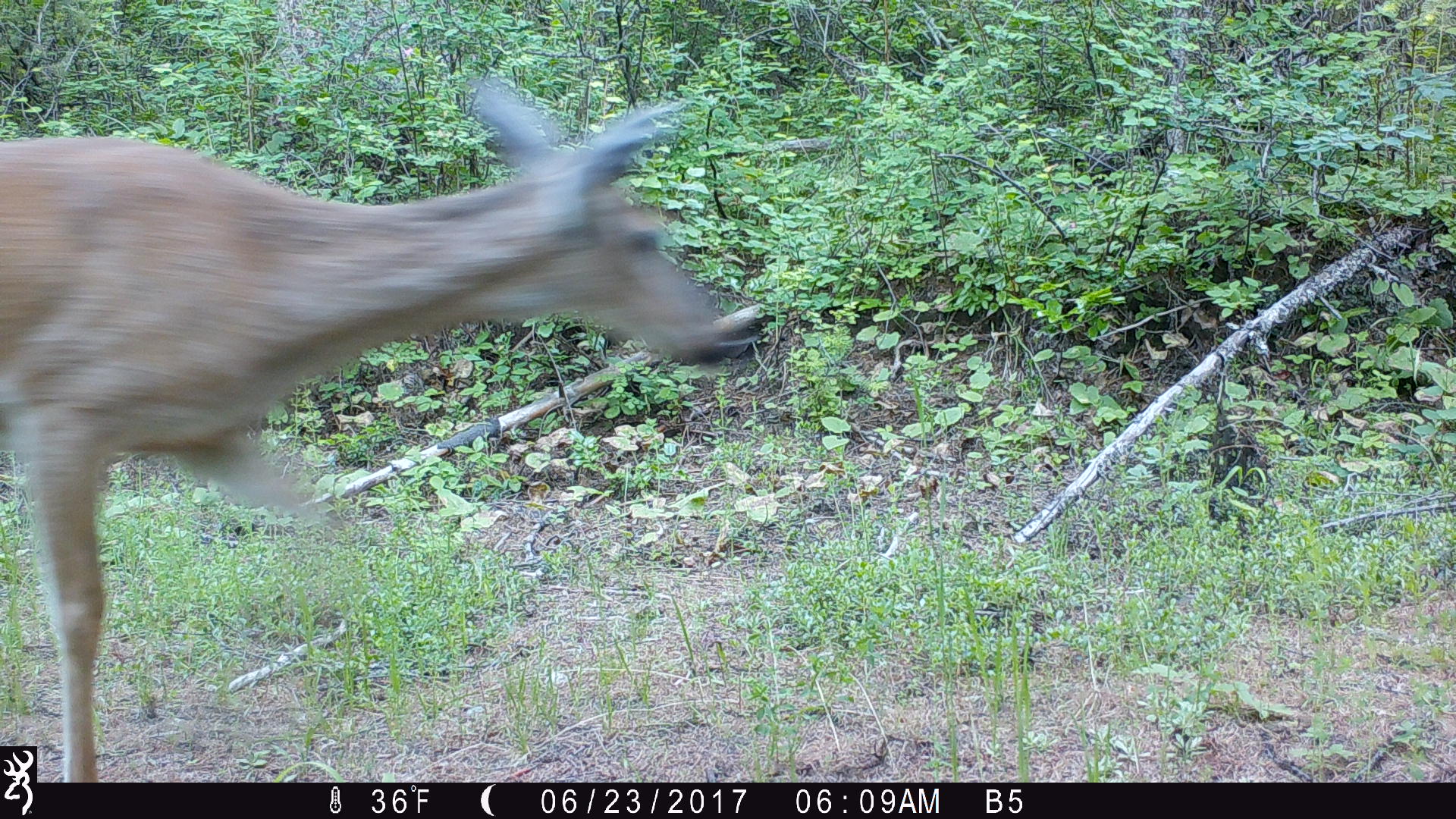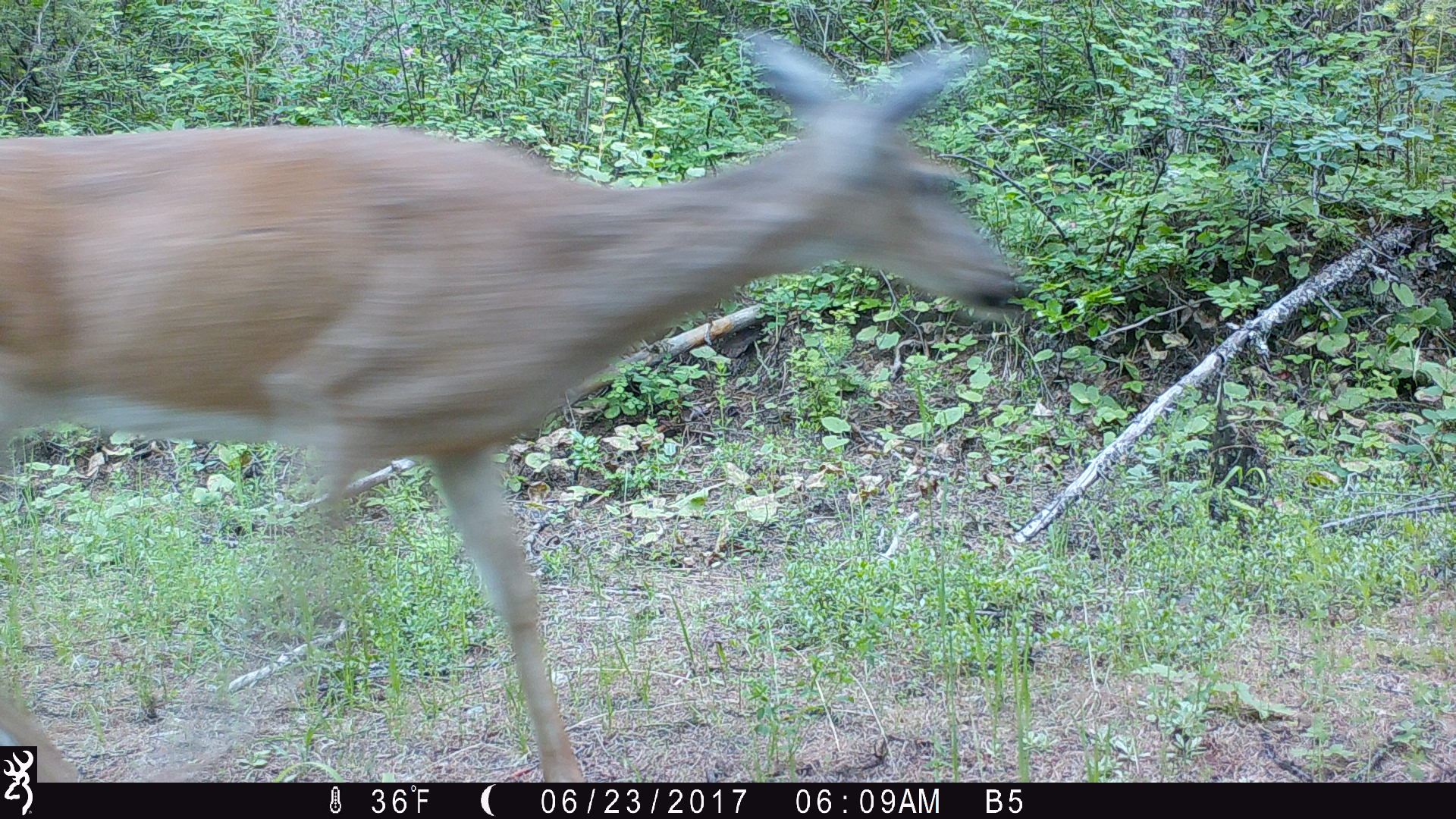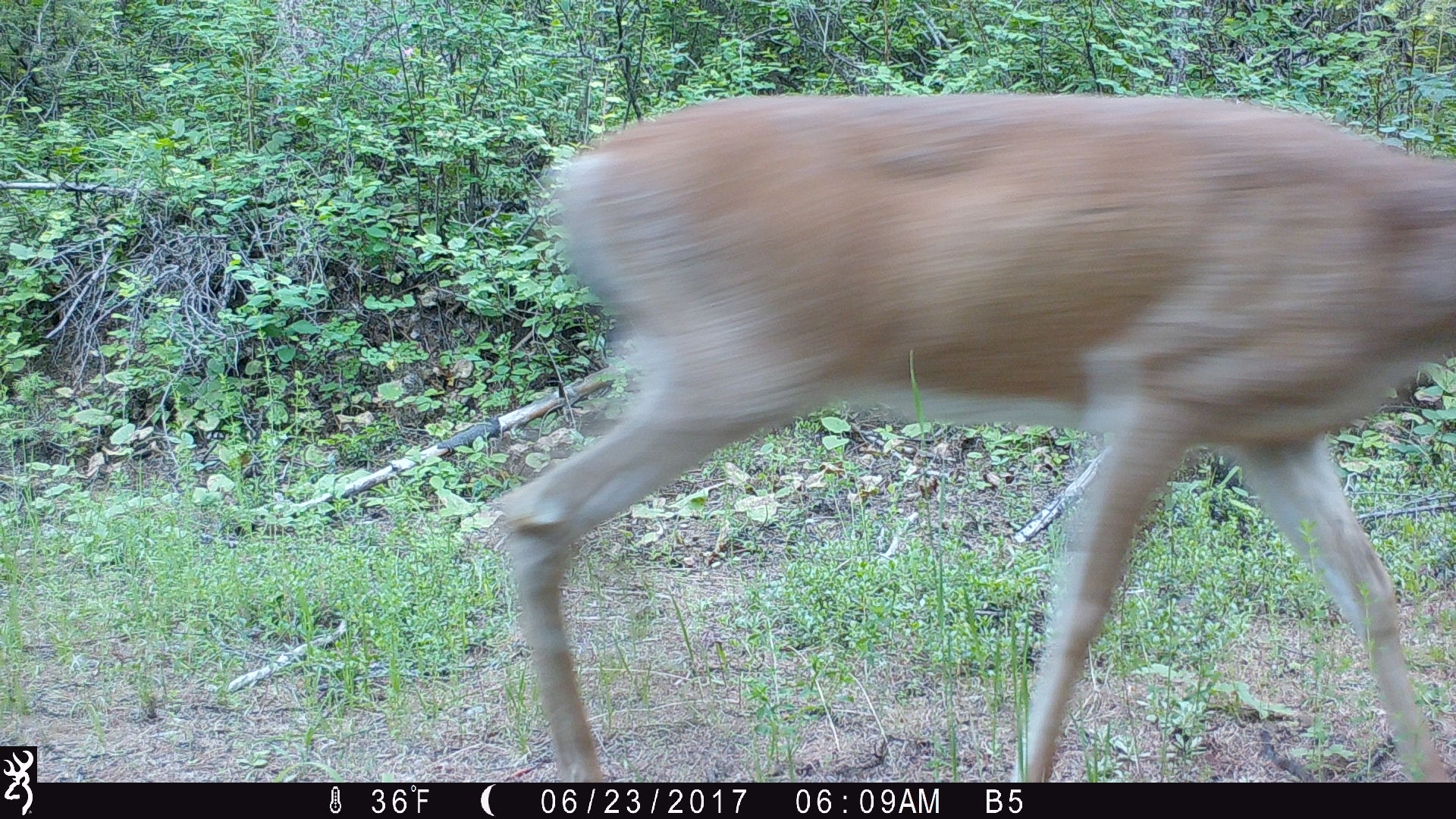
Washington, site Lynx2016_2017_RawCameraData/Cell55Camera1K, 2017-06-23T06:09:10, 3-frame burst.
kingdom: Animalia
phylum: Chordata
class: Mammalia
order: Artiodactyla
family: Cervidae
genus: Odocoileus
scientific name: Odocoileus hemionus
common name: mule deer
Odocoileus hemionus (mule deer). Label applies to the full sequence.